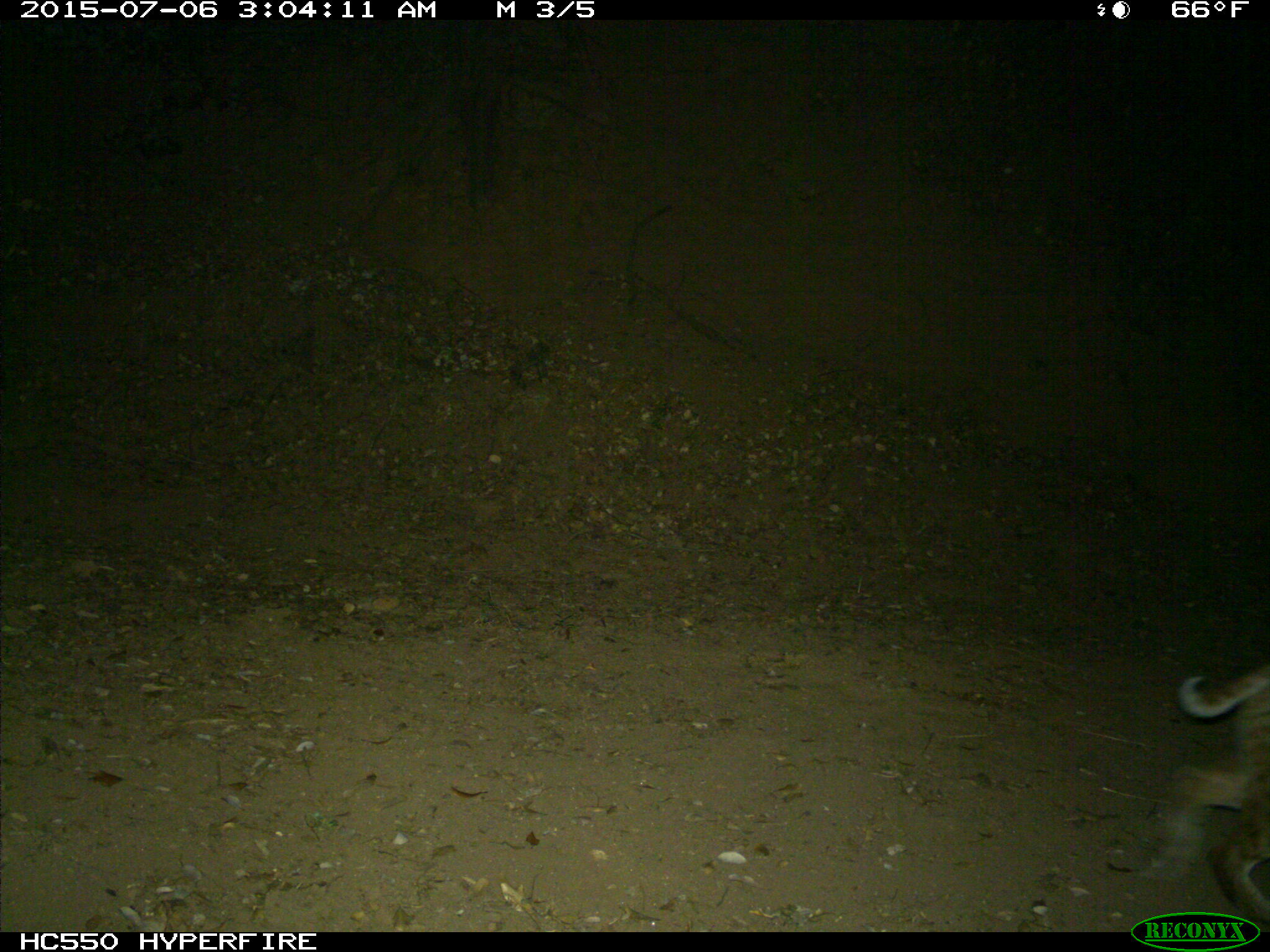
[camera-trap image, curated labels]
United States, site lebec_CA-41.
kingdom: Animalia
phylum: Chordata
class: Mammalia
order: Carnivora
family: Felidae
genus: Lynx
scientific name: Lynx rufus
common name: bobcat